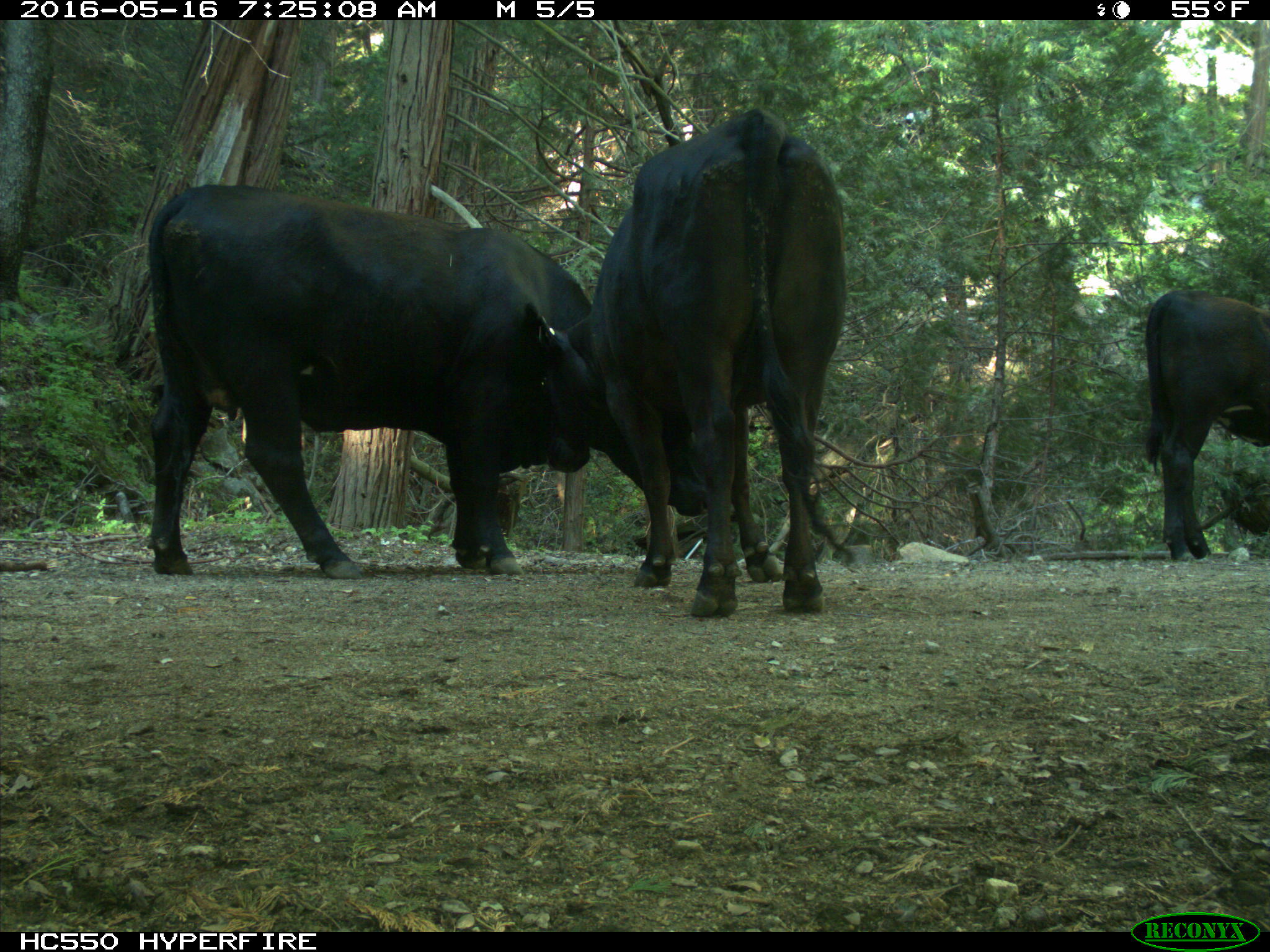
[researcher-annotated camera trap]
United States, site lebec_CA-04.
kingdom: Animalia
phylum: Chordata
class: Mammalia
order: Artiodactyla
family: Bovidae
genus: Bos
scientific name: Bos taurus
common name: domestic cow